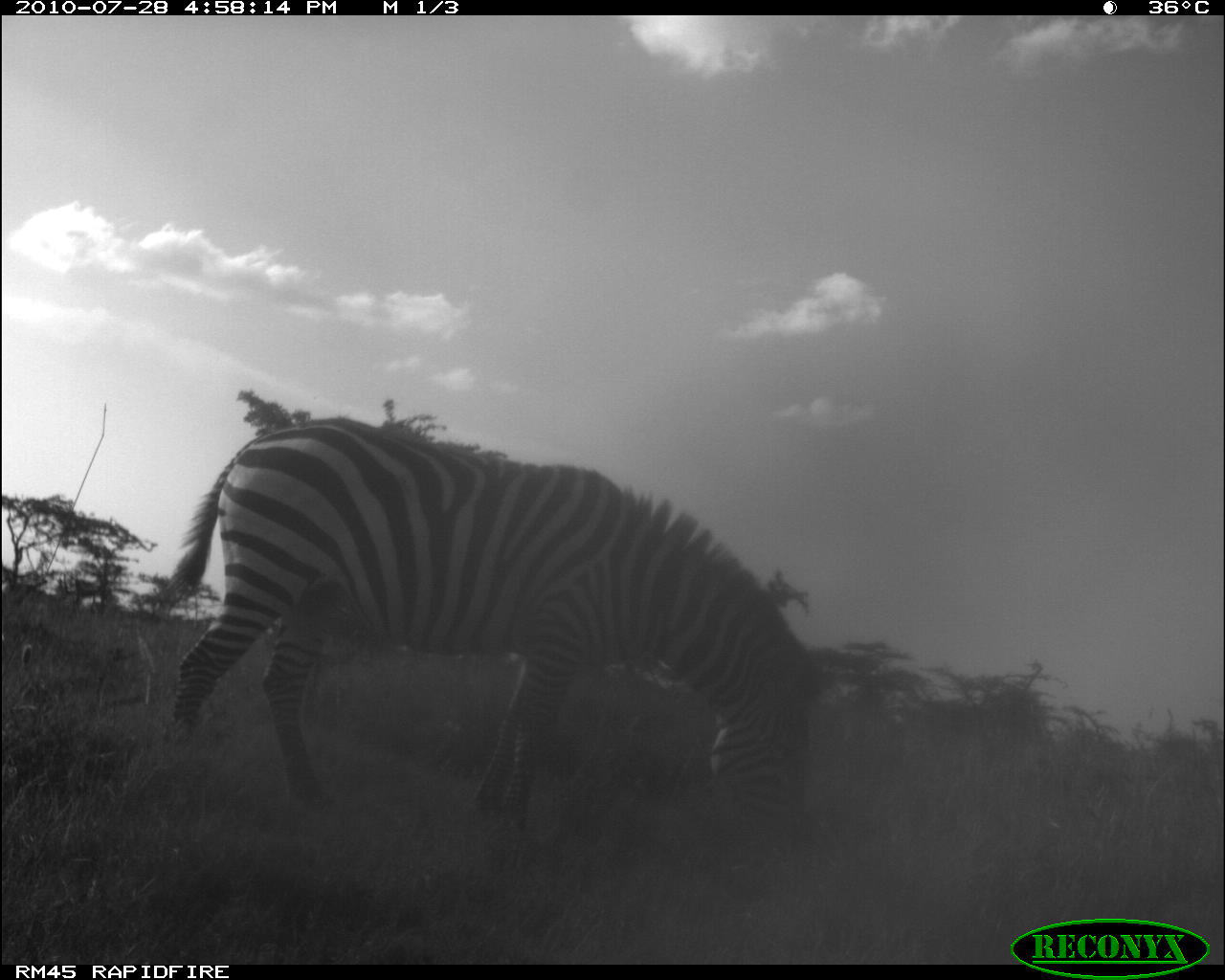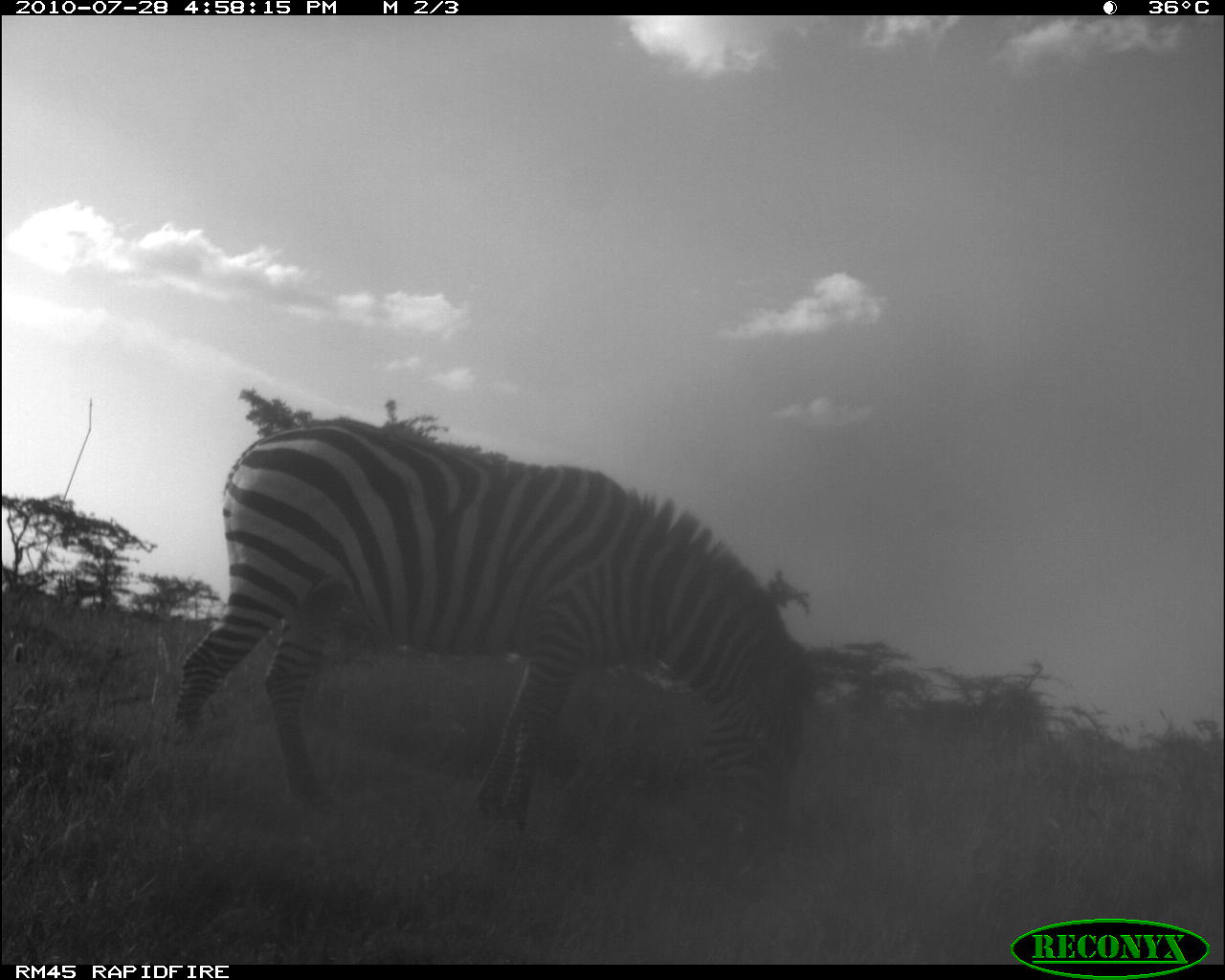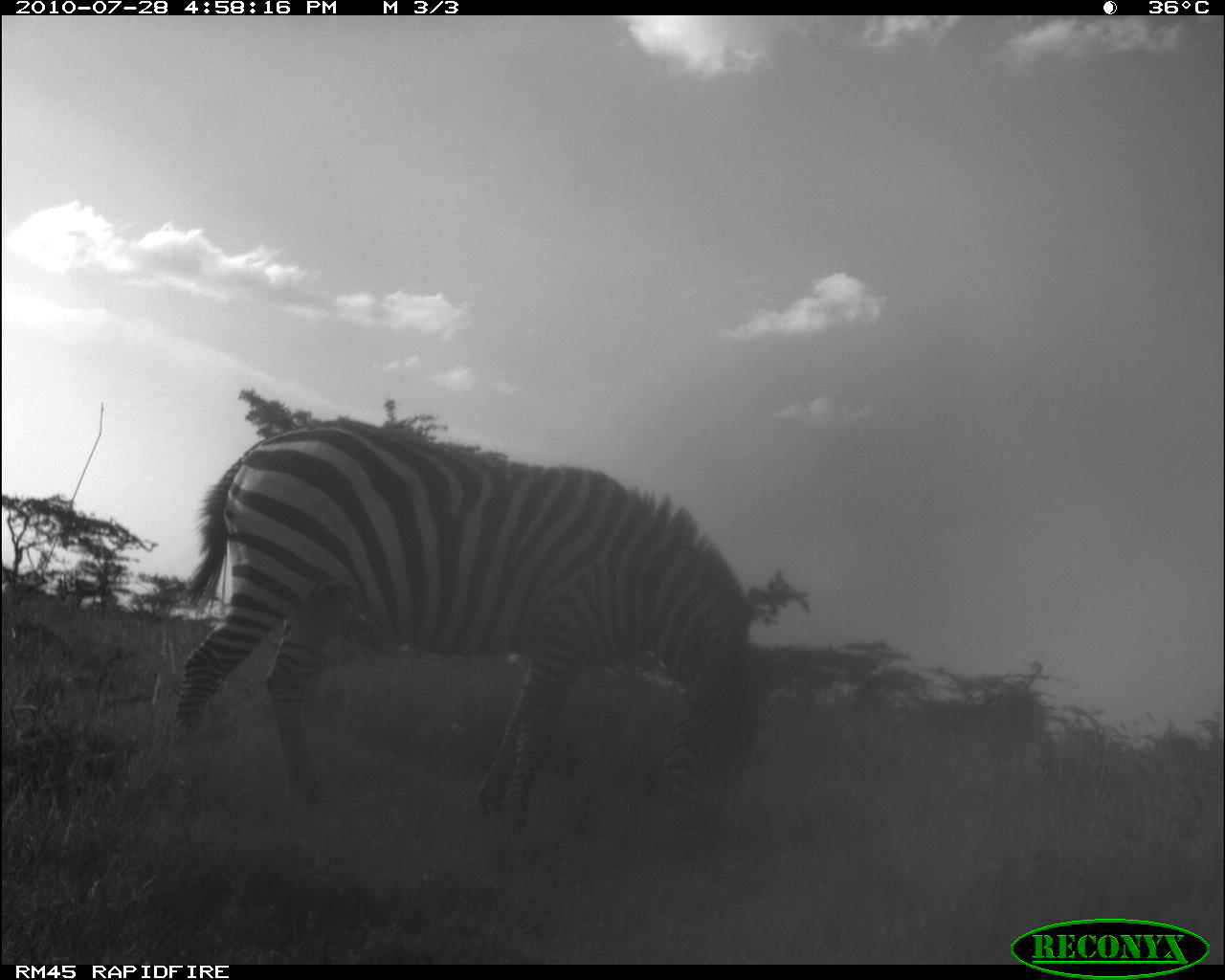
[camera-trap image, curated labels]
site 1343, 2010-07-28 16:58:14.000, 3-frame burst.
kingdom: Animalia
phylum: Chordata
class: Mammalia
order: Perissodactyla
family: Equidae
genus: Equus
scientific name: Equus quagga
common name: plains zebra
Equus quagga (plains zebra), count 1.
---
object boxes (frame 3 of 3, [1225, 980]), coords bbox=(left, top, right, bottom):
equus quagga: bbox=(171, 417, 769, 849)